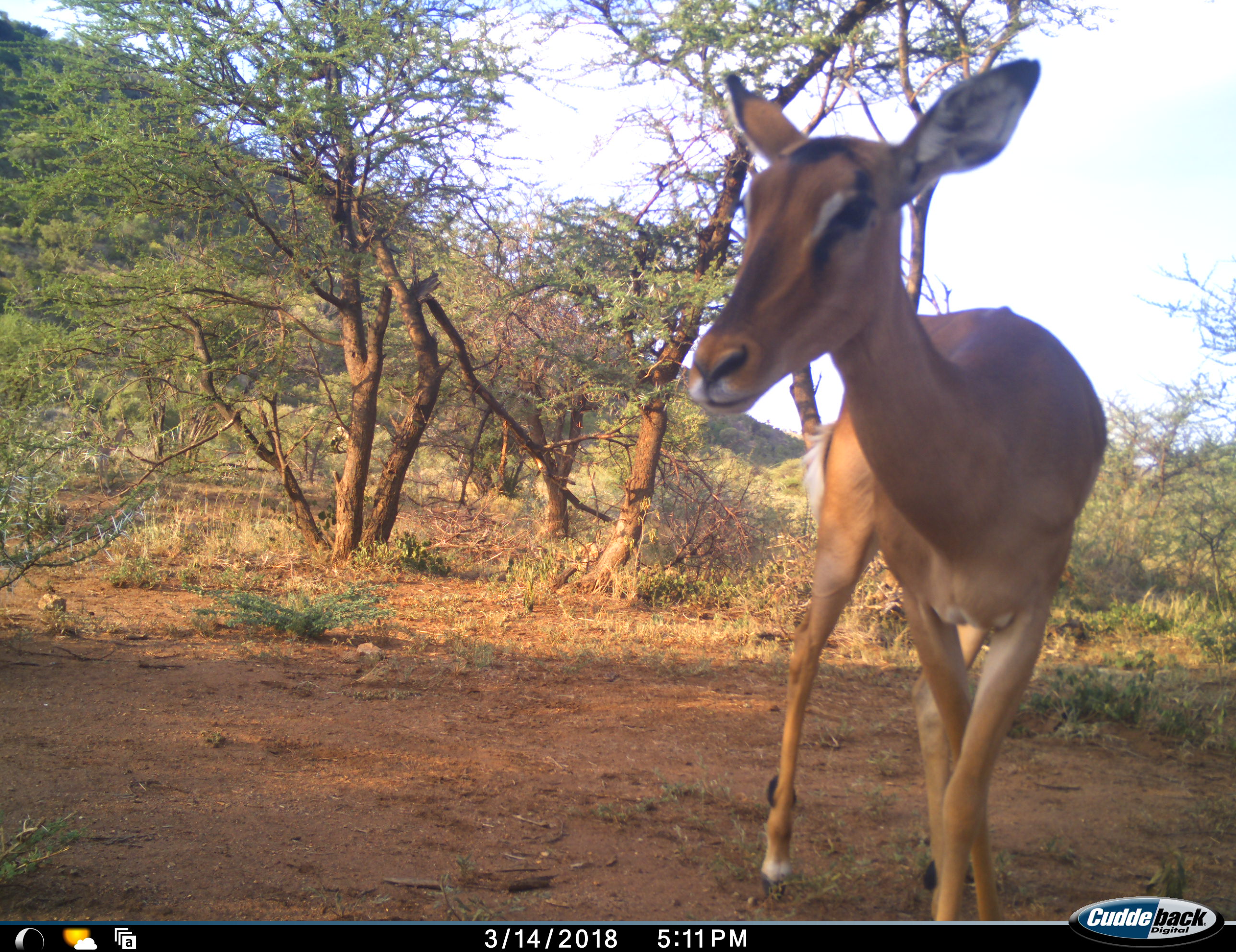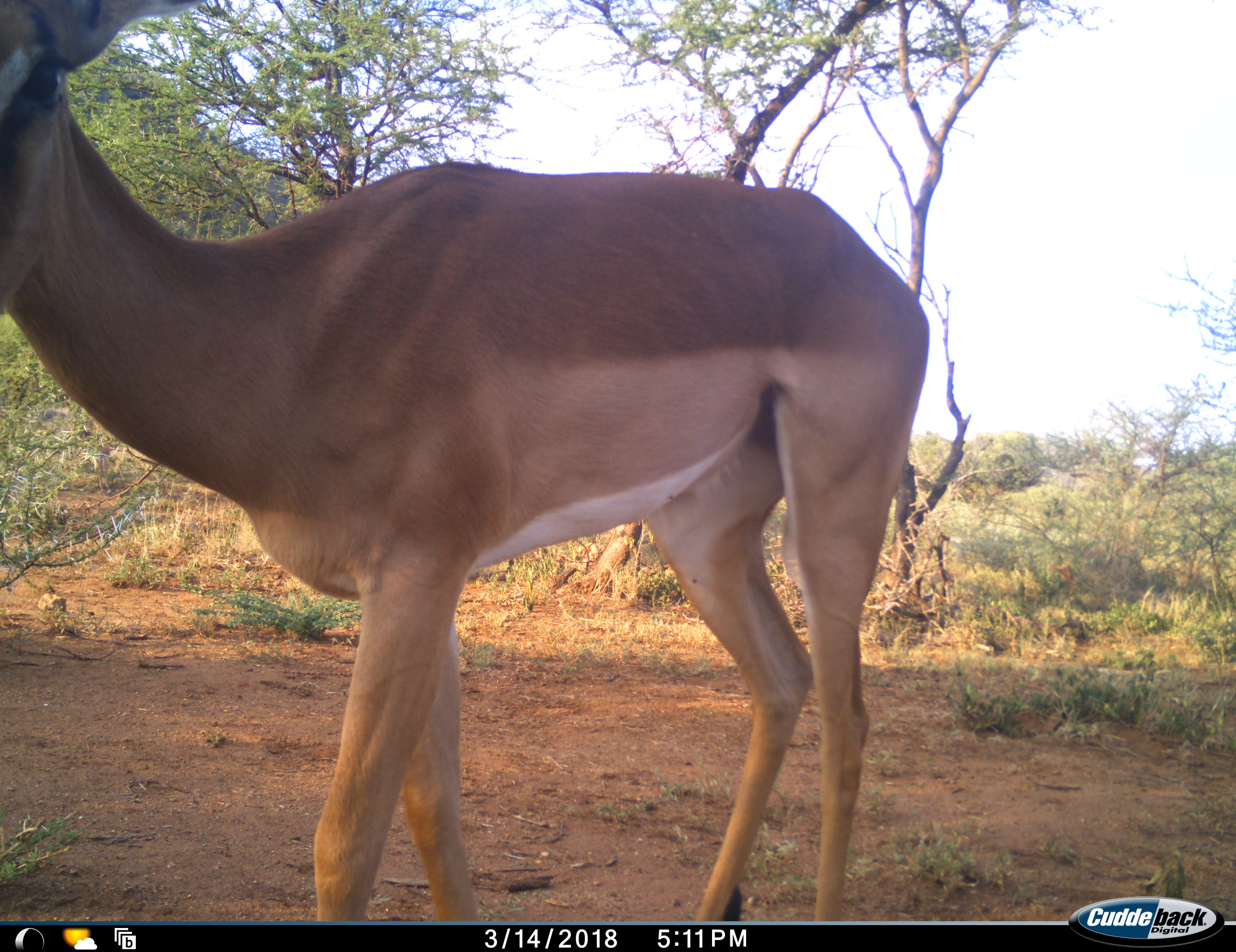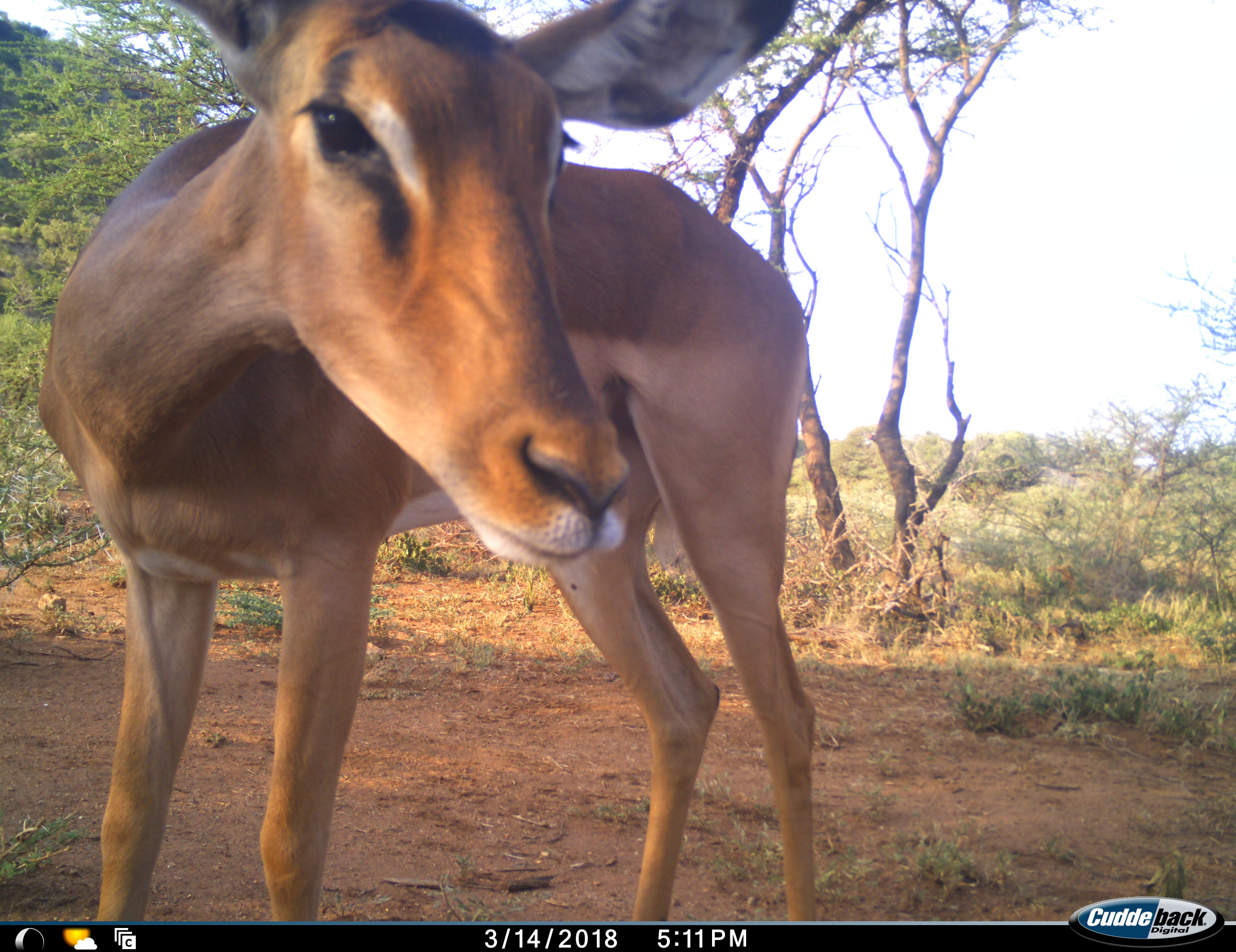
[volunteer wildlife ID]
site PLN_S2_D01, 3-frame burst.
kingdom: Animalia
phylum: Chordata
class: Mammalia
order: Artiodactyla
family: Bovidae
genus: Aepyceros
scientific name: Aepyceros melampus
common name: impala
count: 1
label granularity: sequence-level